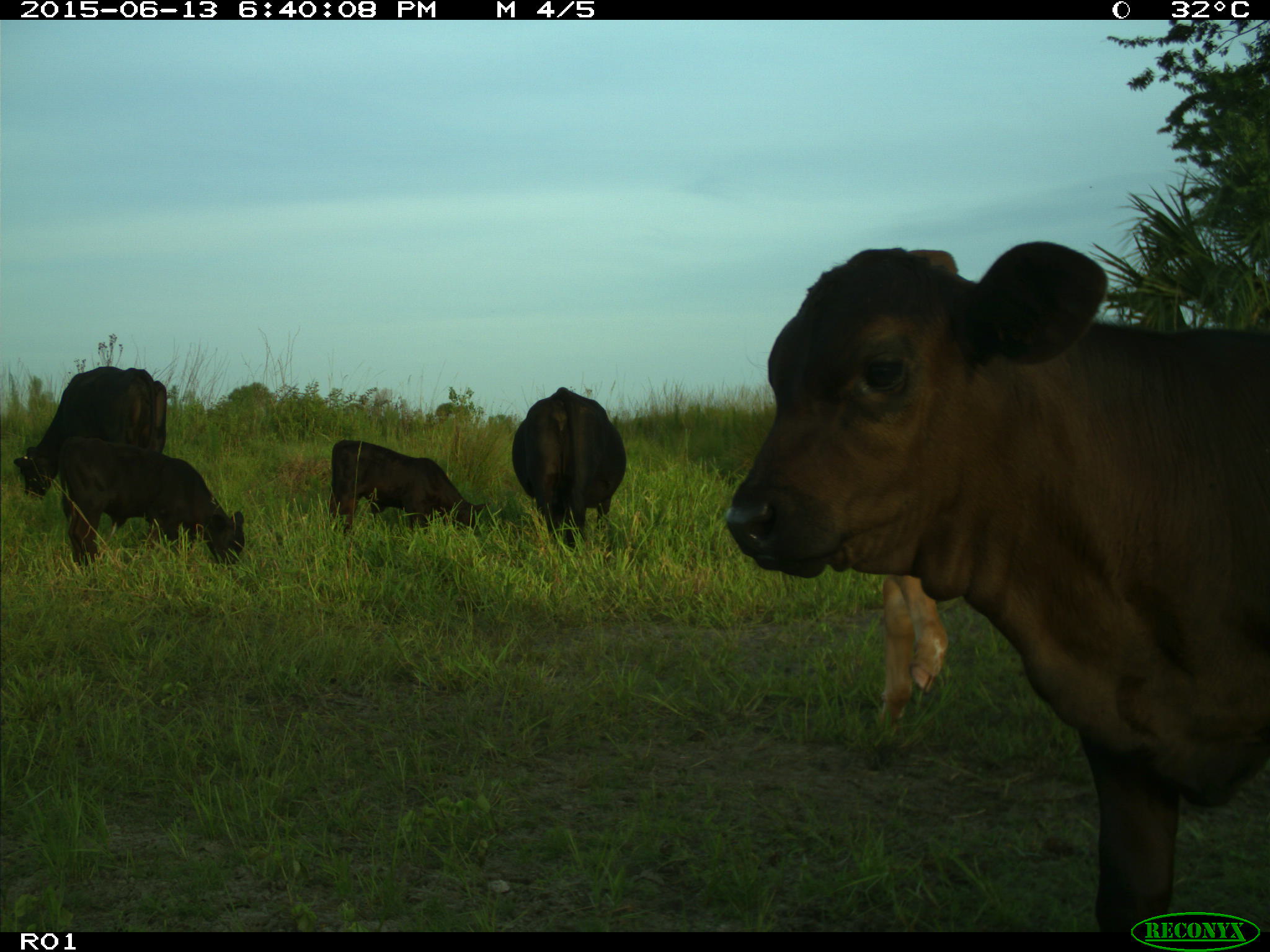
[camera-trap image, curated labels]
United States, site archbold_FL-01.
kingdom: Animalia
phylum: Chordata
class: Mammalia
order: Artiodactyla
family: Bovidae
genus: Bos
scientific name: Bos taurus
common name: domestic cow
Bos taurus (domestic cow).